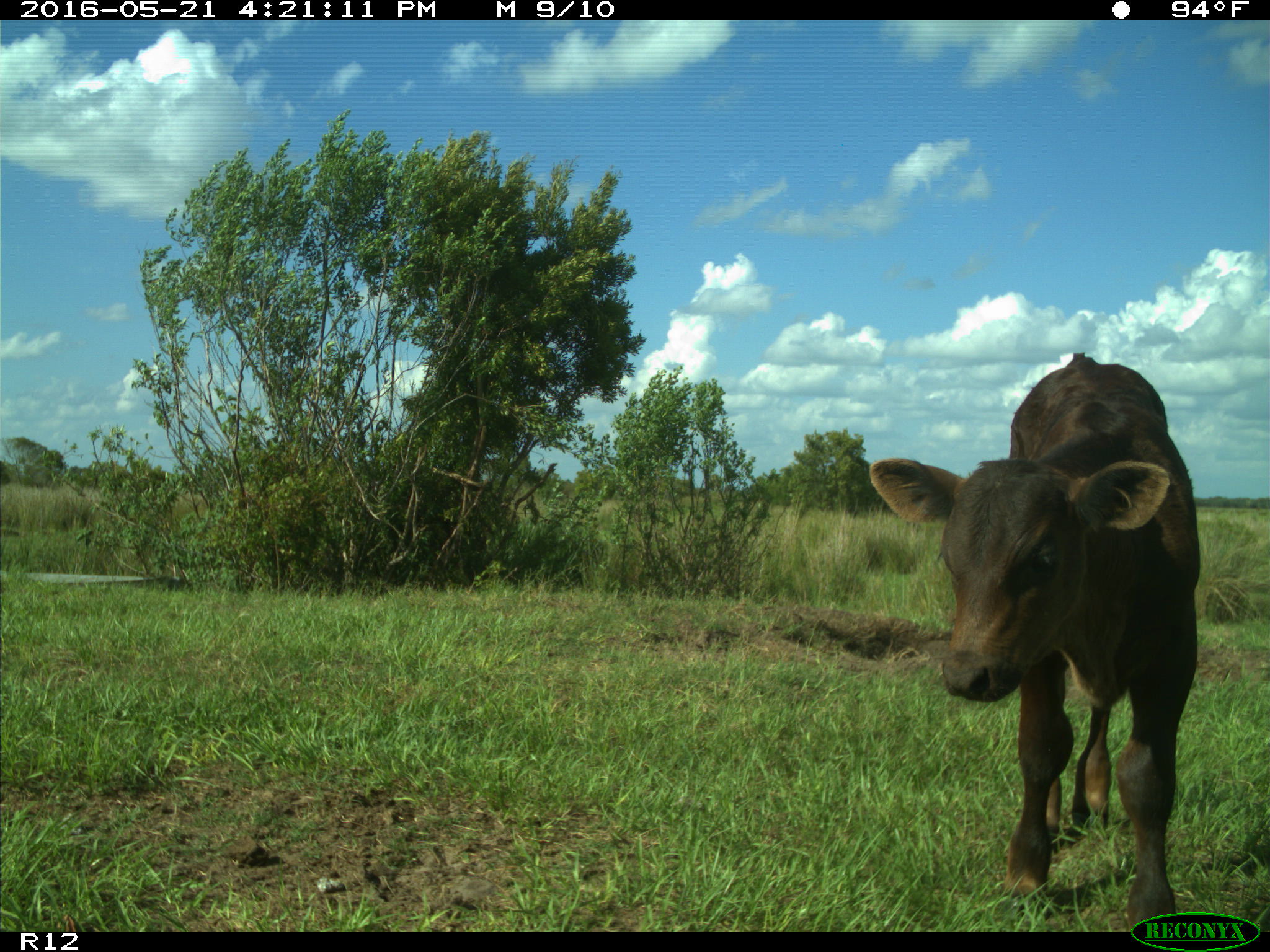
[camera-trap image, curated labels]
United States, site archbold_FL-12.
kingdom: Animalia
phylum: Chordata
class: Mammalia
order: Artiodactyla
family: Bovidae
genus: Bos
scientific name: Bos taurus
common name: domestic cow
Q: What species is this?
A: Bos taurus (domestic cow).